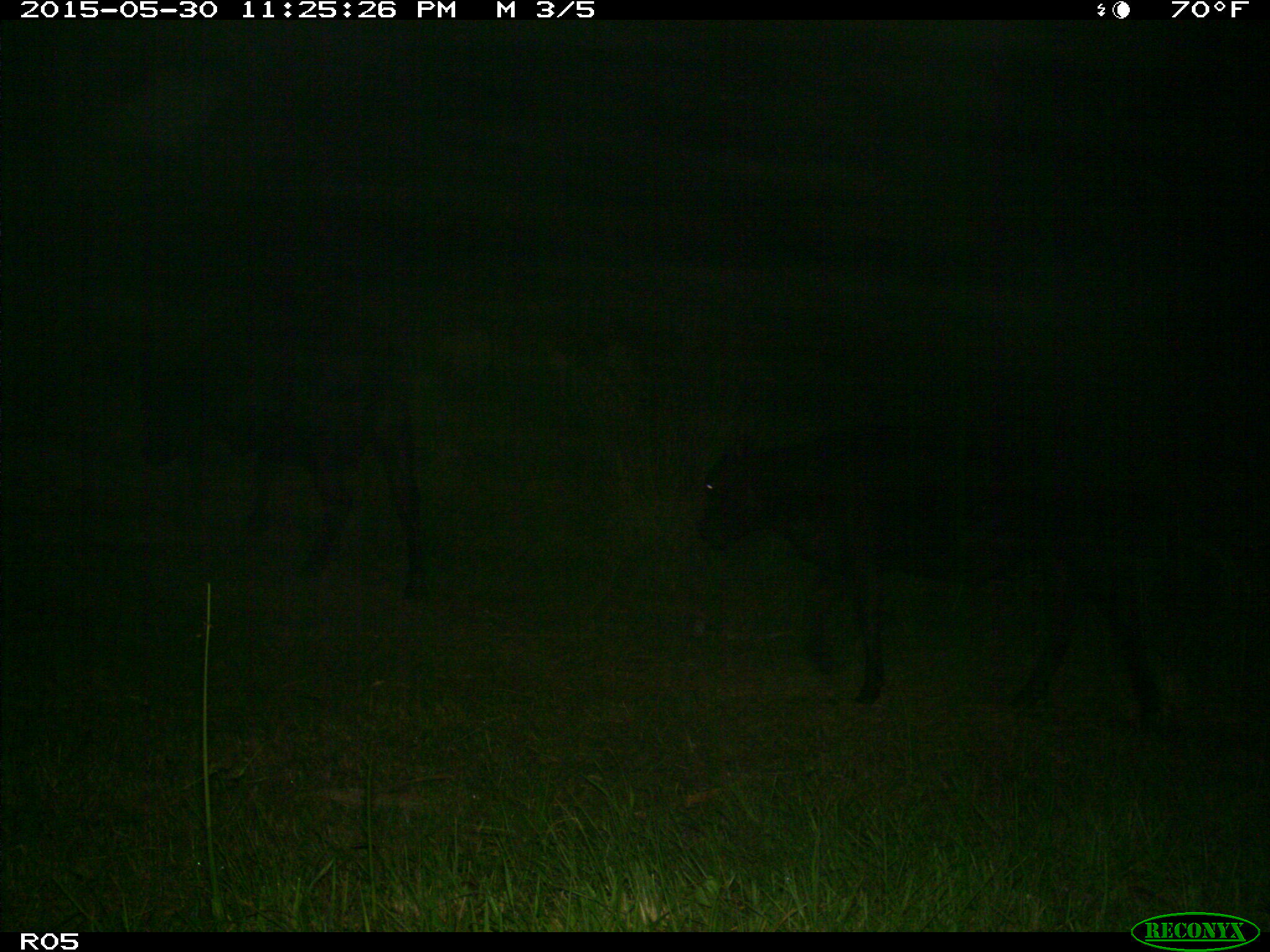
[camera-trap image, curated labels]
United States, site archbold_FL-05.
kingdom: Animalia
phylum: Chordata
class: Mammalia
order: Artiodactyla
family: Bovidae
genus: Bos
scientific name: Bos taurus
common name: domestic cow